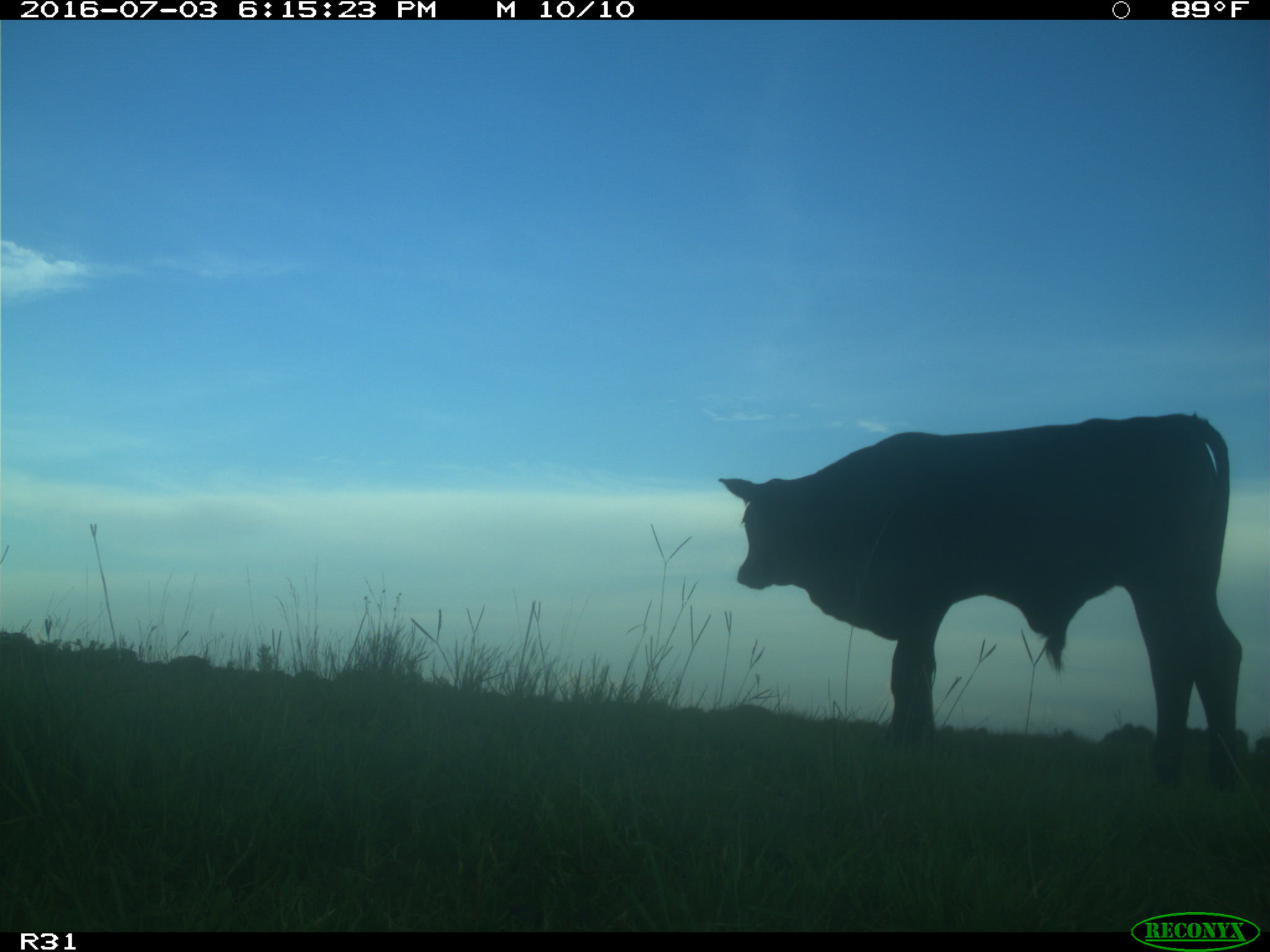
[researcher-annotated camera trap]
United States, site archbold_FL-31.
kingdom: Animalia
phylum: Chordata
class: Mammalia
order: Artiodactyla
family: Bovidae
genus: Bos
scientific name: Bos taurus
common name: domestic cow